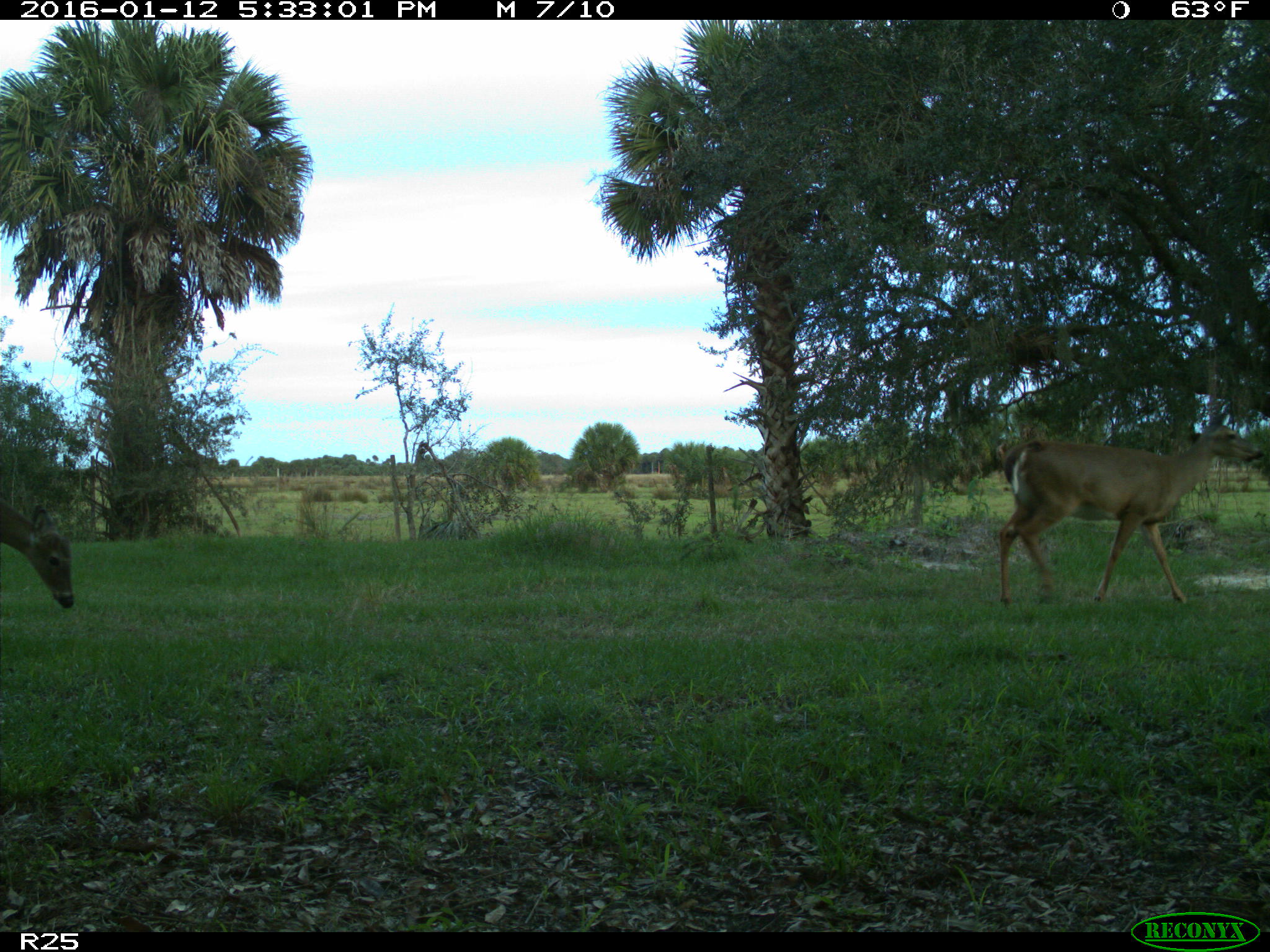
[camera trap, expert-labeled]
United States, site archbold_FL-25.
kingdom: Animalia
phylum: Chordata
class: Mammalia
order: Artiodactyla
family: Cervidae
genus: Odocoileus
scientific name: Odocoileus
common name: deer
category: unidentified deer